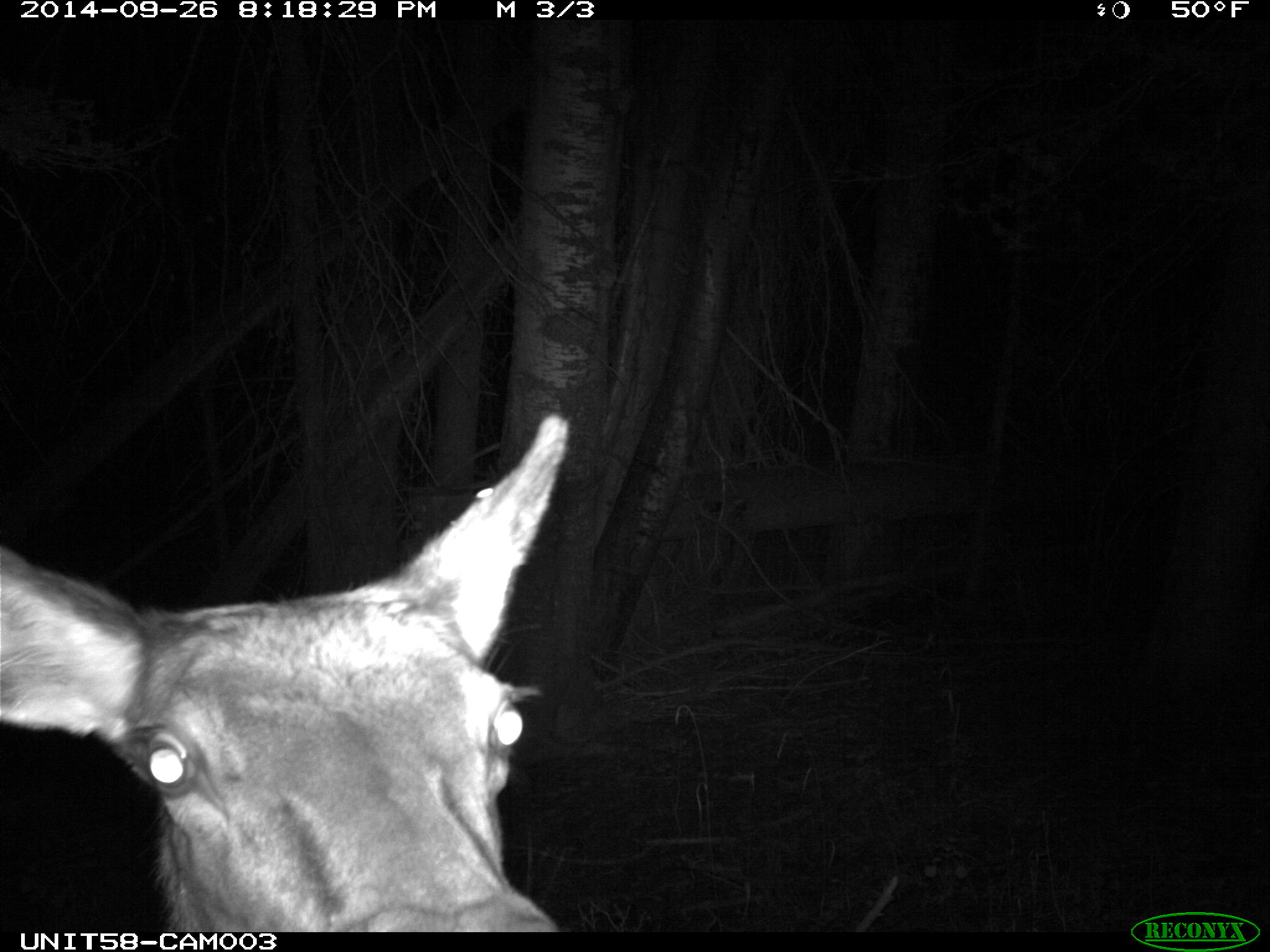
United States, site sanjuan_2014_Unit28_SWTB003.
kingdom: Animalia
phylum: Chordata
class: Mammalia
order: Artiodactyla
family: Cervidae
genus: Cervus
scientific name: Cervus elaphus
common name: red deer